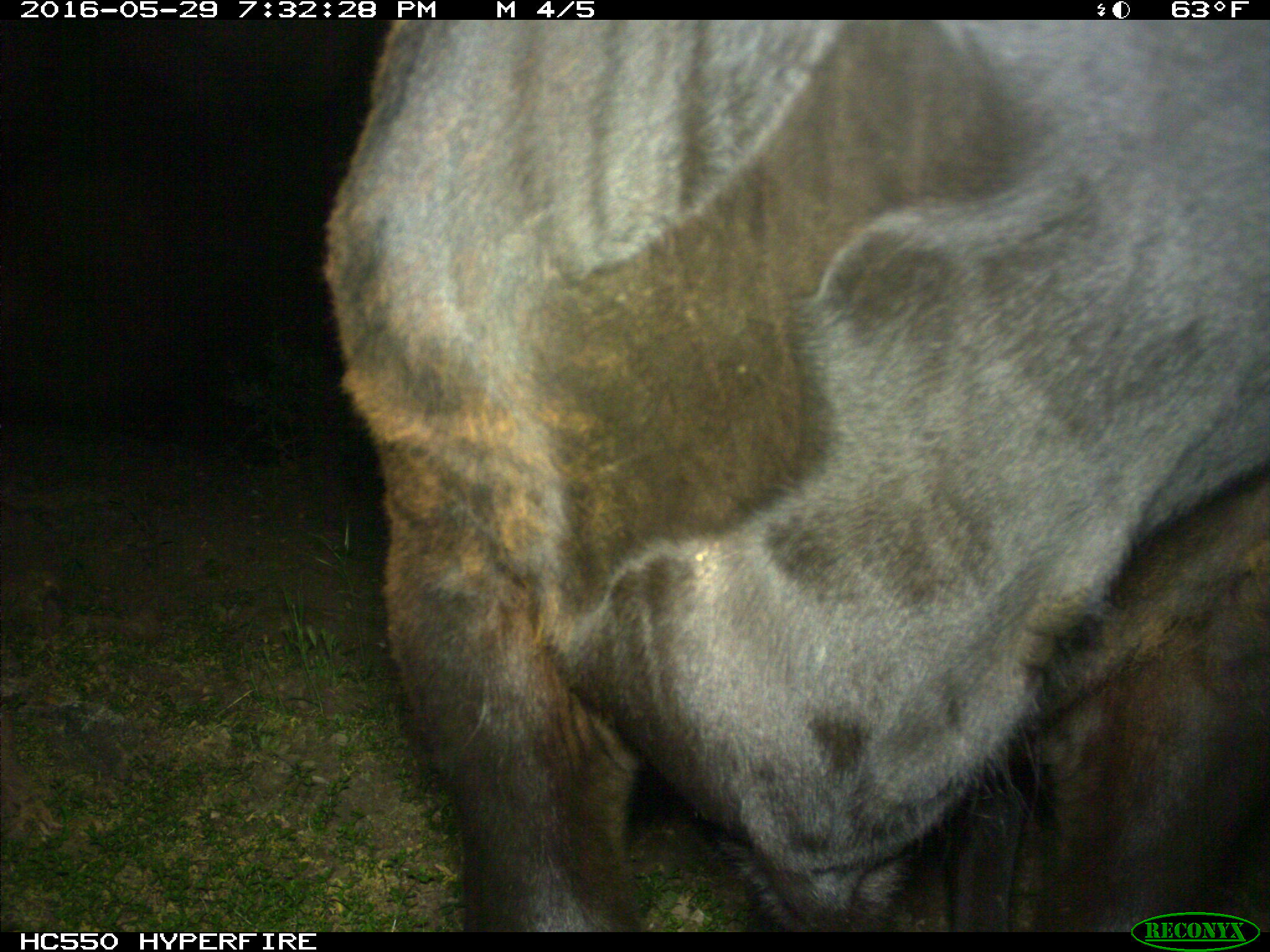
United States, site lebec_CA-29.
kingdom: Animalia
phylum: Chordata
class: Mammalia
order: Artiodactyla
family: Bovidae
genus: Bos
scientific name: Bos taurus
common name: domestic cow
Bos taurus (domestic cow).